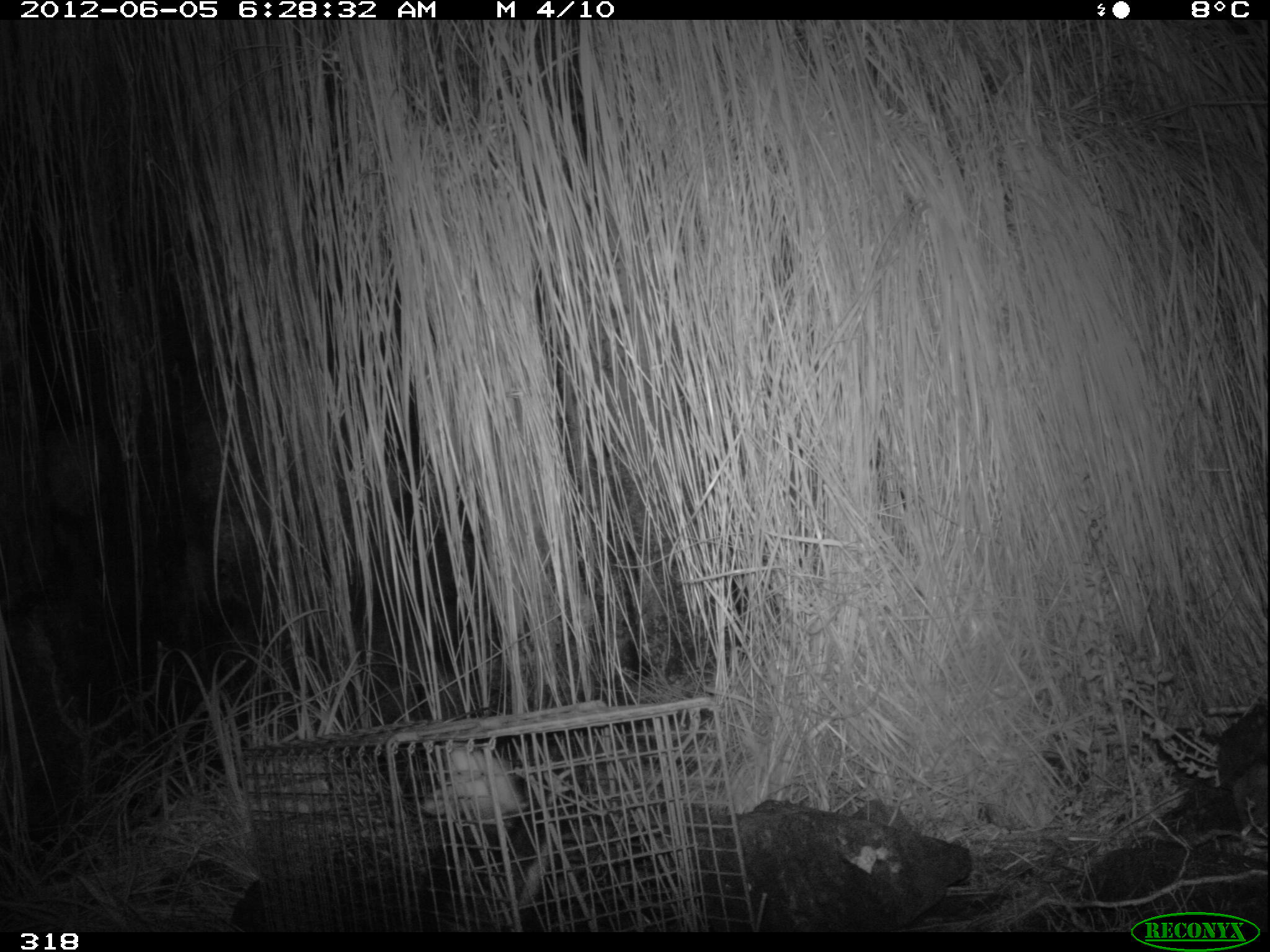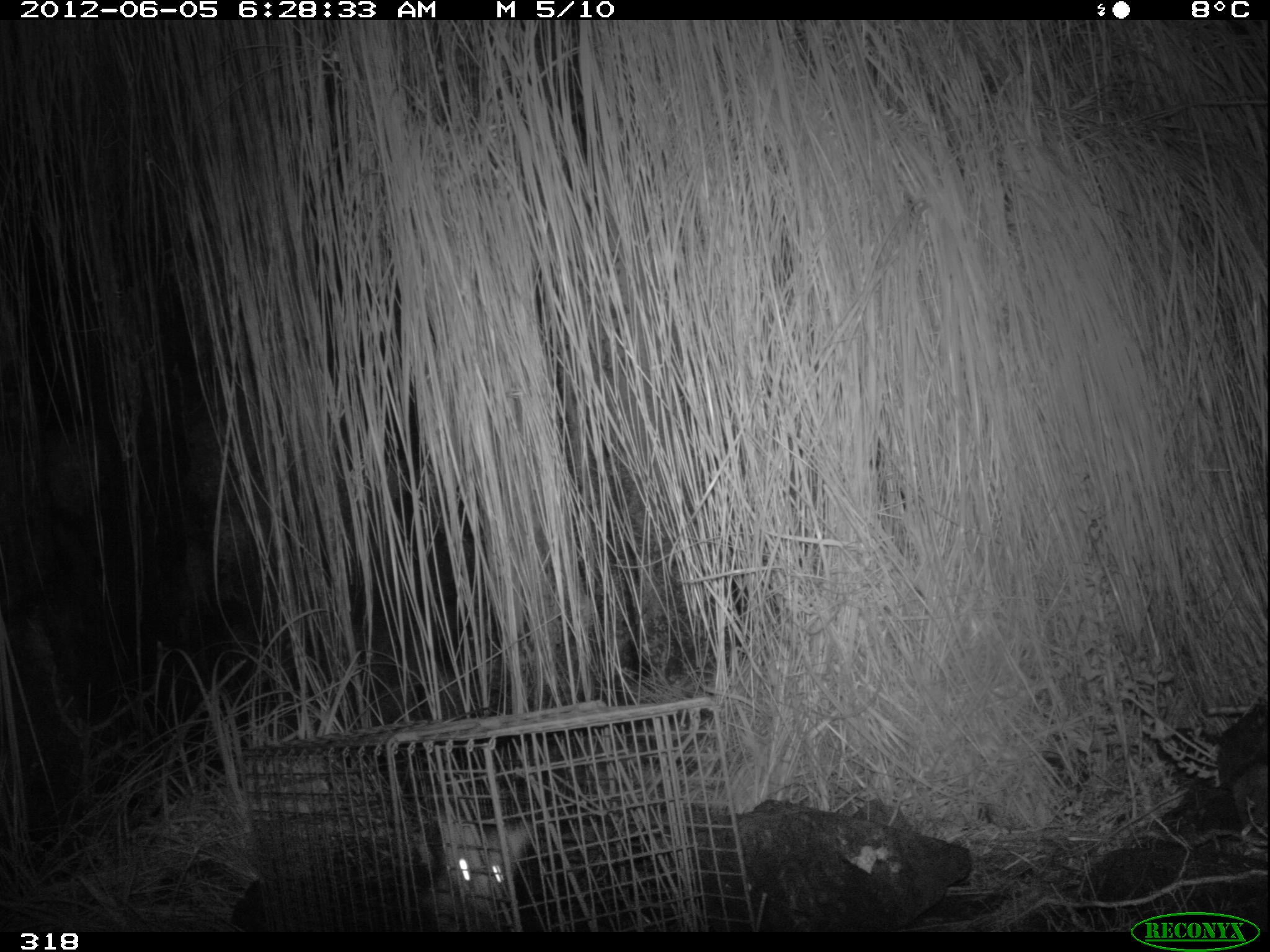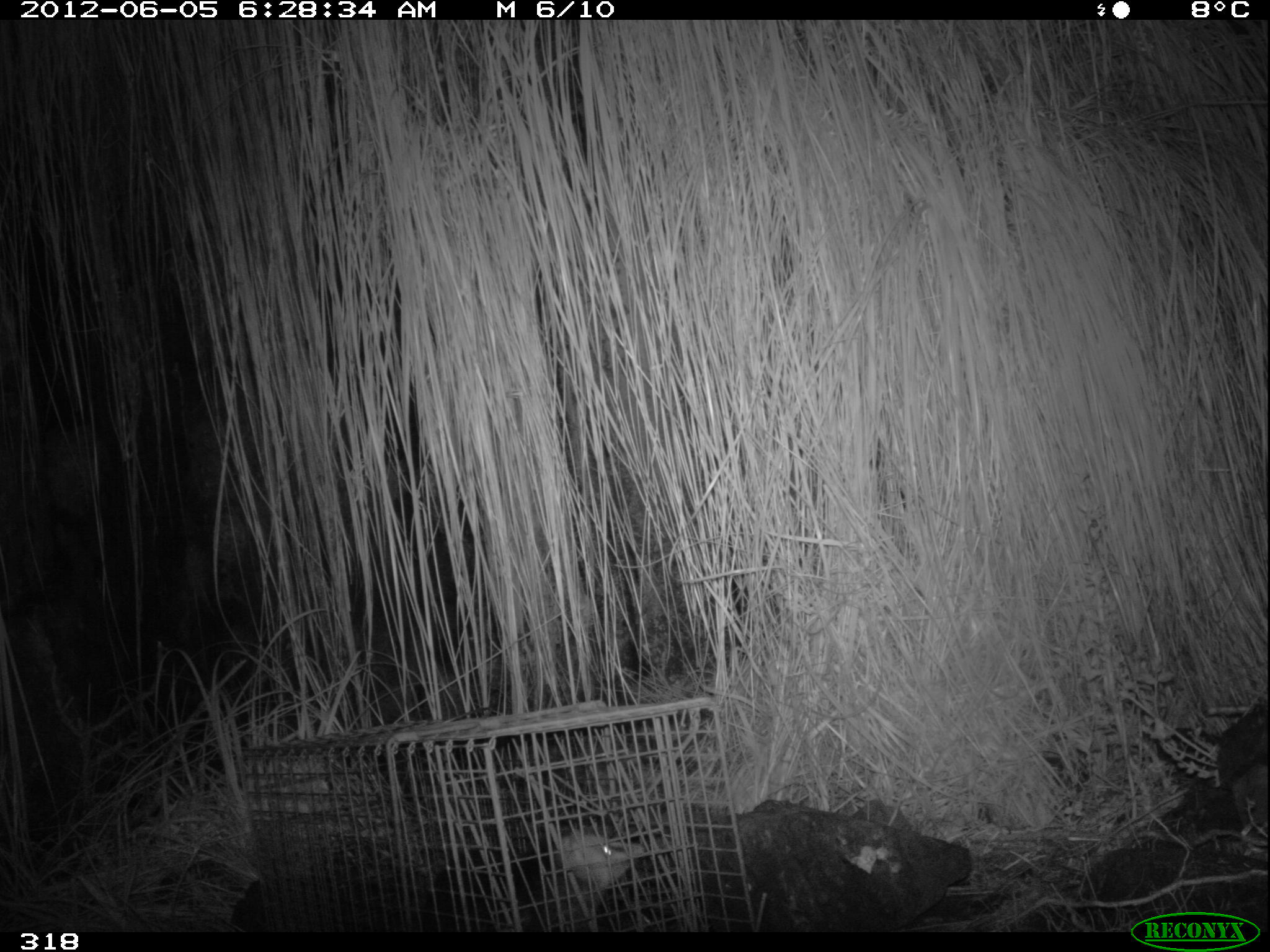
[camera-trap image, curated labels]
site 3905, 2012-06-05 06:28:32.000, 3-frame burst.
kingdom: Animalia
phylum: Chordata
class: Mammalia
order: Didelphimorphia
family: Didelphidae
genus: Didelphis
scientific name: Didelphis pernigra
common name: andean white-eared opossum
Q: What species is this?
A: Didelphis pernigra (andean white-eared opossum).